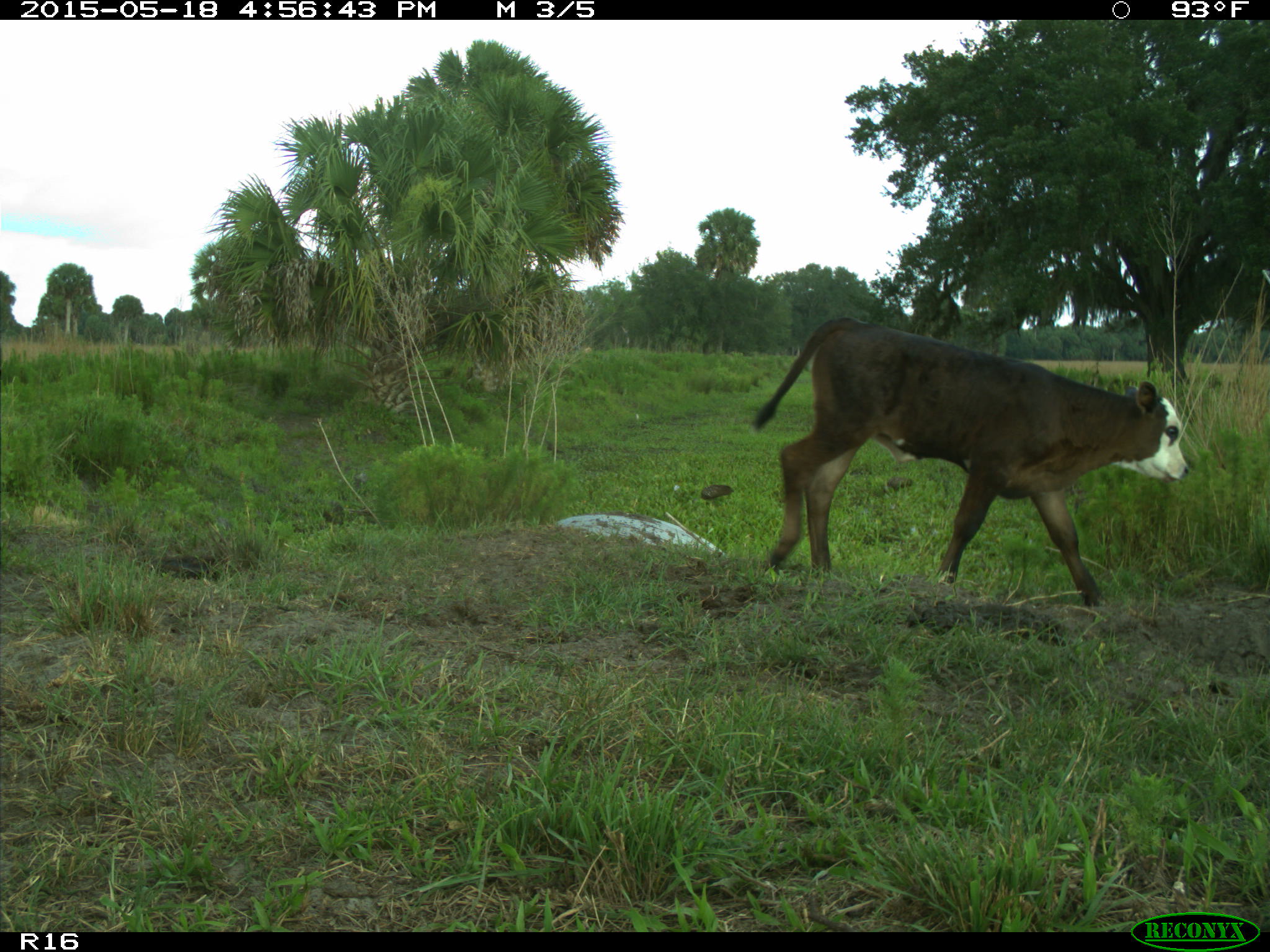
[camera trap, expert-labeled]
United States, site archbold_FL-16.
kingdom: Animalia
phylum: Chordata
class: Mammalia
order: Artiodactyla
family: Bovidae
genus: Bos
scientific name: Bos taurus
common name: domestic cow